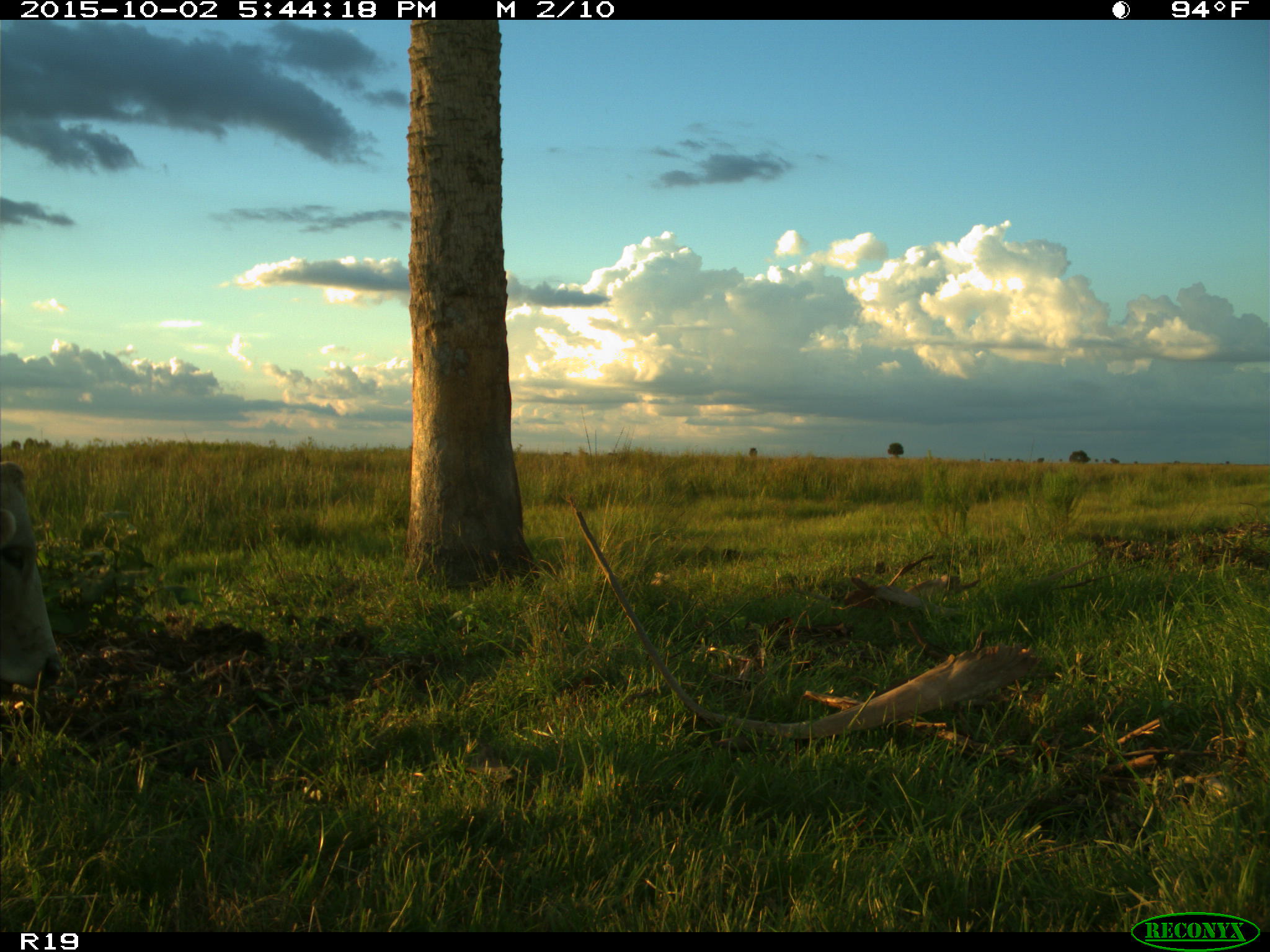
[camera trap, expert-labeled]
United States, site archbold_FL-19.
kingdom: Animalia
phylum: Chordata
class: Mammalia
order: Artiodactyla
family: Bovidae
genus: Bos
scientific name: Bos taurus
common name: domestic cow